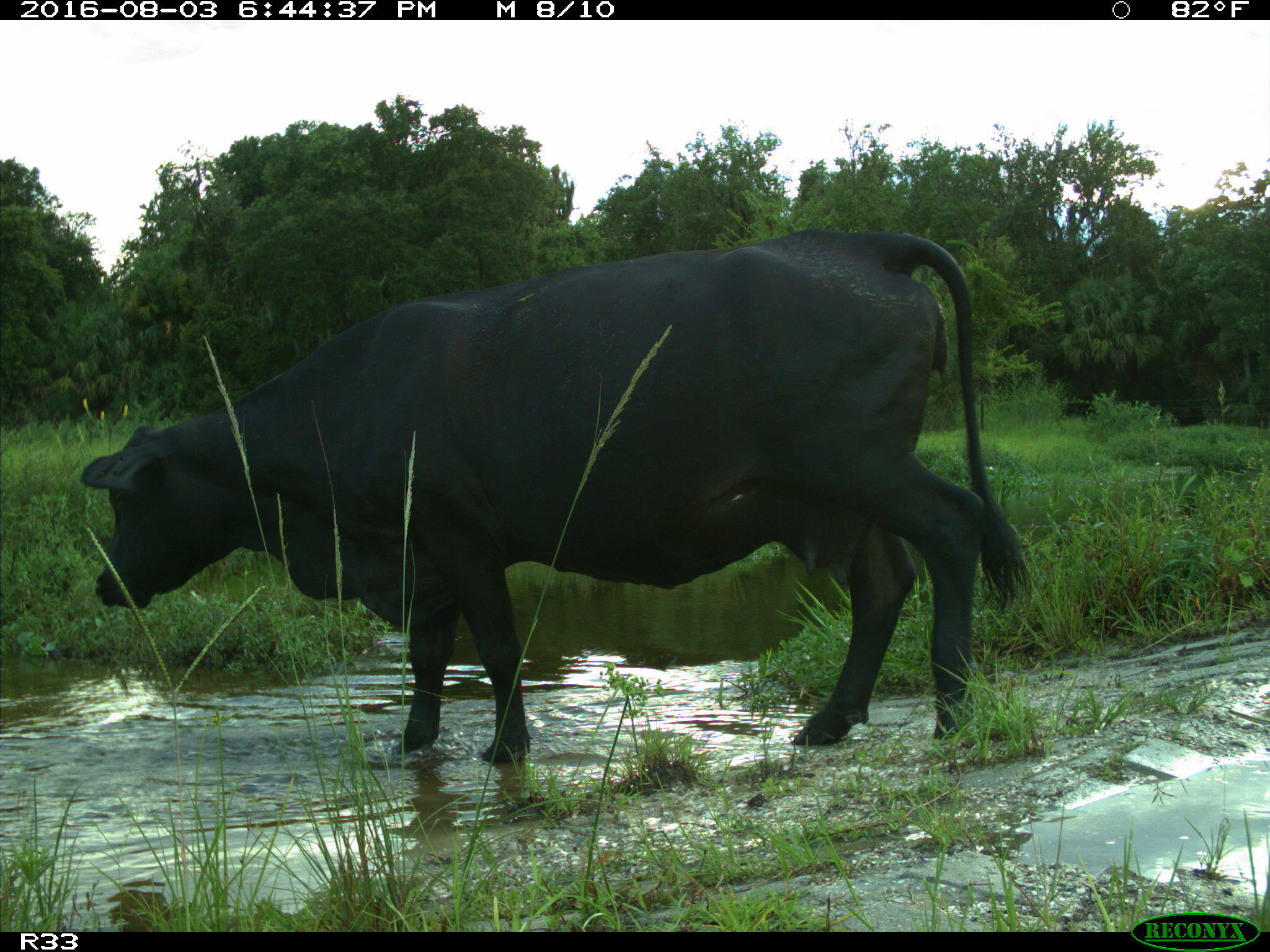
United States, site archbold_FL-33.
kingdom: Animalia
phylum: Chordata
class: Mammalia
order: Artiodactyla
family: Bovidae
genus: Bos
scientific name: Bos taurus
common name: domestic cow